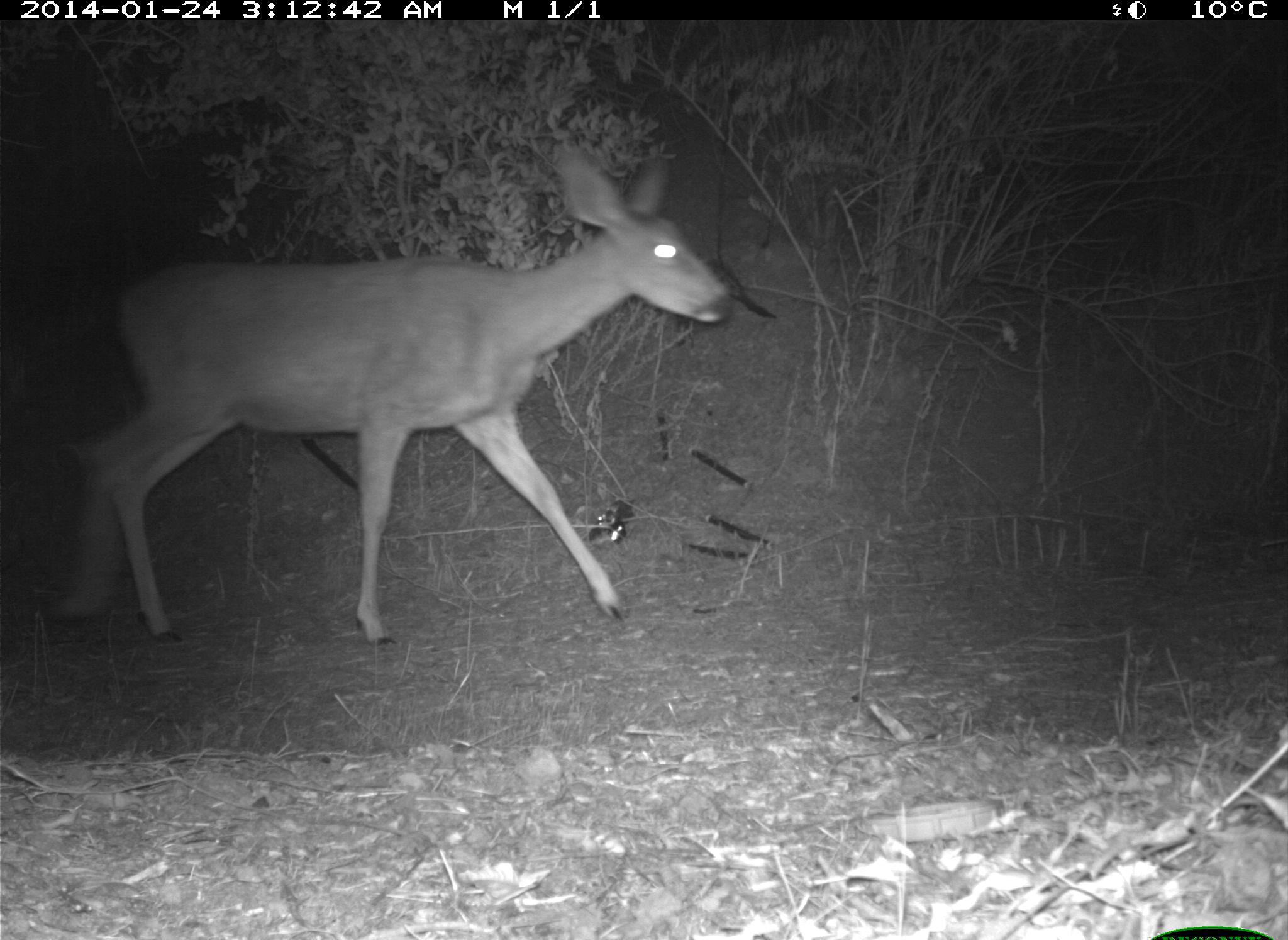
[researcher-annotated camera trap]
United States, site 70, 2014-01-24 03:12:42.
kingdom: Animalia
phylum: Chordata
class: Mammalia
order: Artiodactyla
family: Cervidae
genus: Odocoileus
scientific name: Odocoileus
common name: deer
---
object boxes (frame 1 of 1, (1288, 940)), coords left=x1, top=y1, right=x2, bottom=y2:
deer: left=56, top=139, right=733, bottom=648